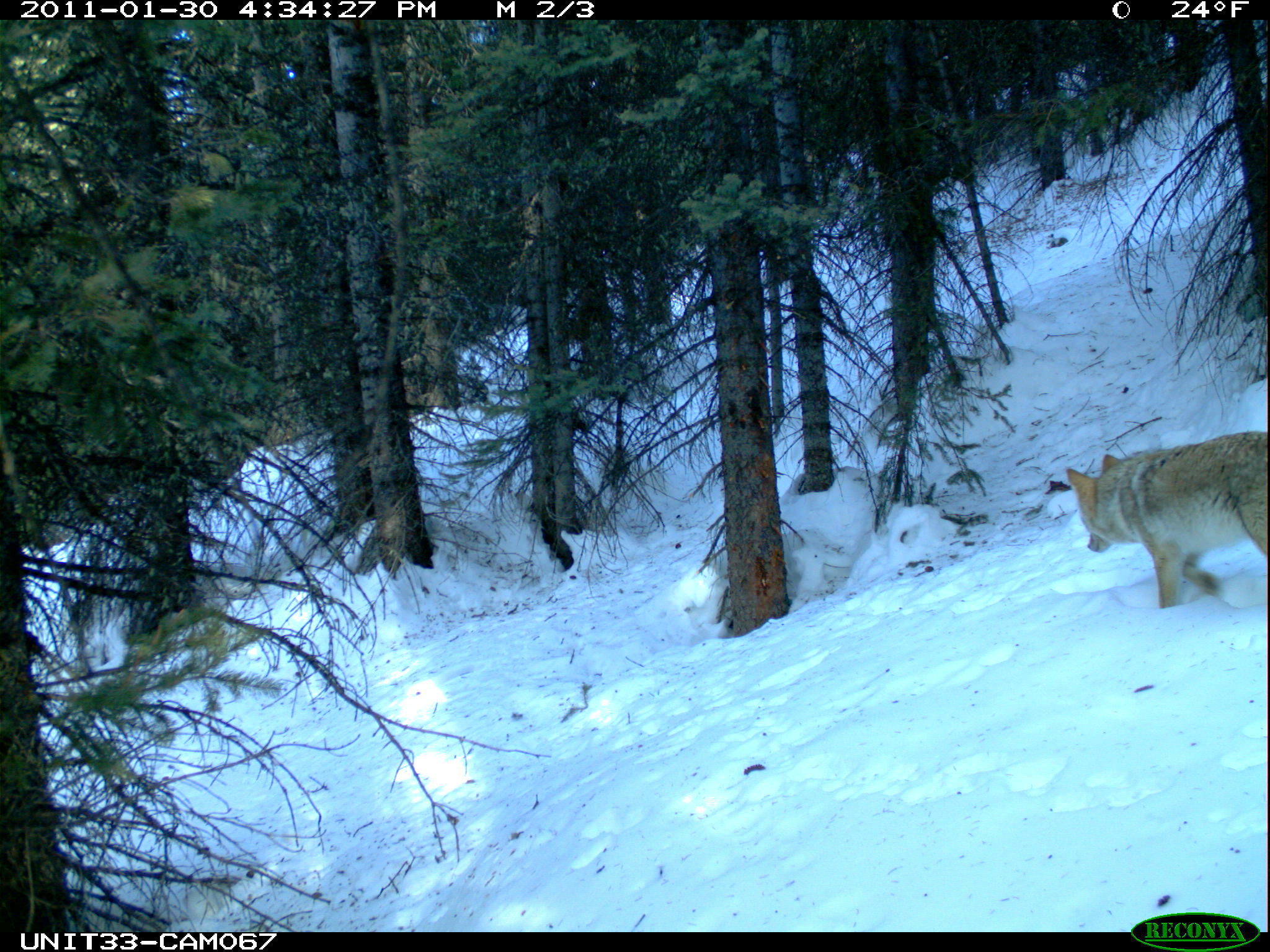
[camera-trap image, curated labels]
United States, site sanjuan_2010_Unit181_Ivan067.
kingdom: Animalia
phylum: Chordata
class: Mammalia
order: Carnivora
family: Canidae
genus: Canis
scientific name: Canis latrans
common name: coyote